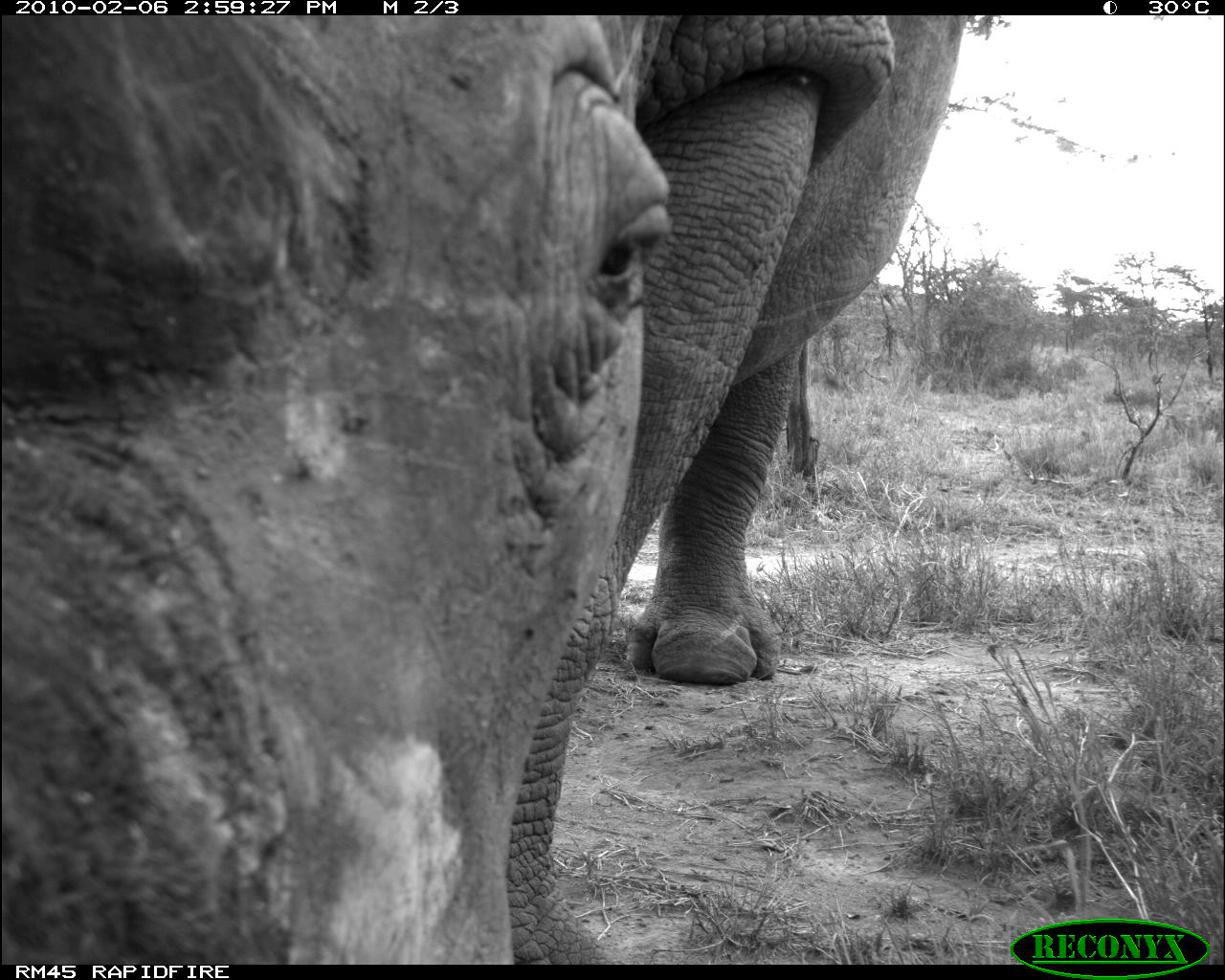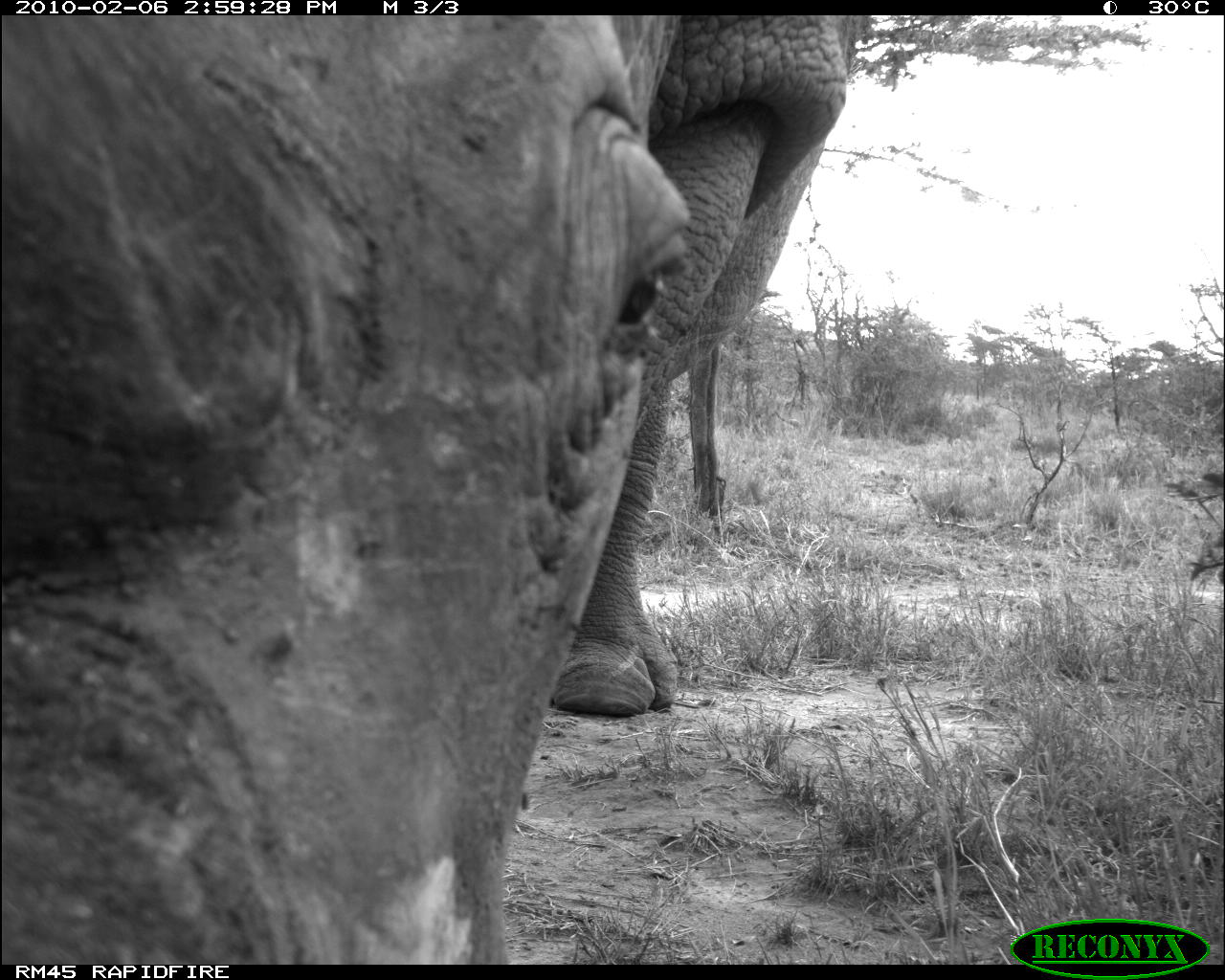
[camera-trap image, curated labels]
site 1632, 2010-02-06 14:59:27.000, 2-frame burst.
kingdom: Animalia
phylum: Chordata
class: Mammalia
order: Perissodactyla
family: Rhinocerotidae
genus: Diceros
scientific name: Diceros bicornis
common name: black rhinoceros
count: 1